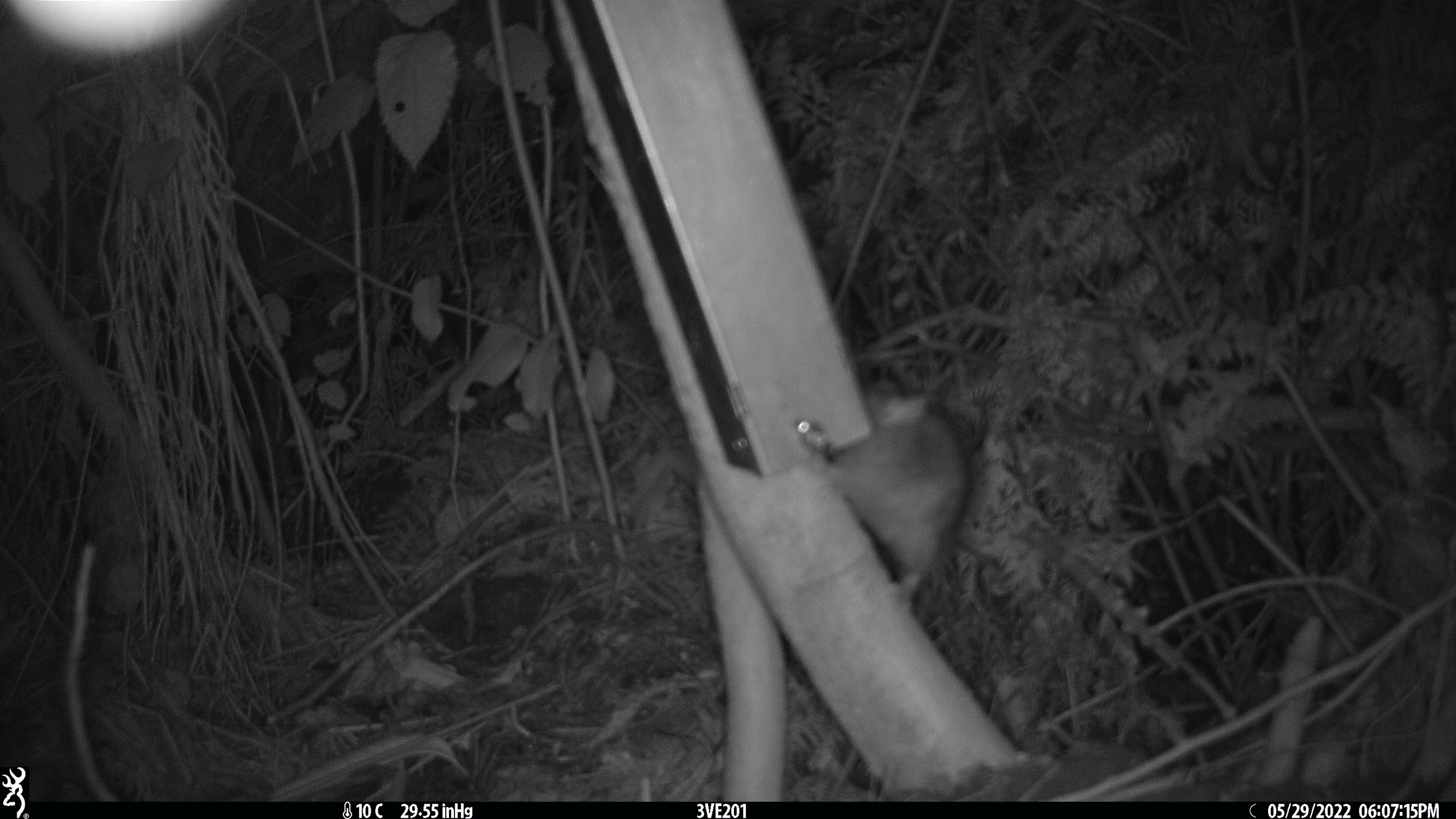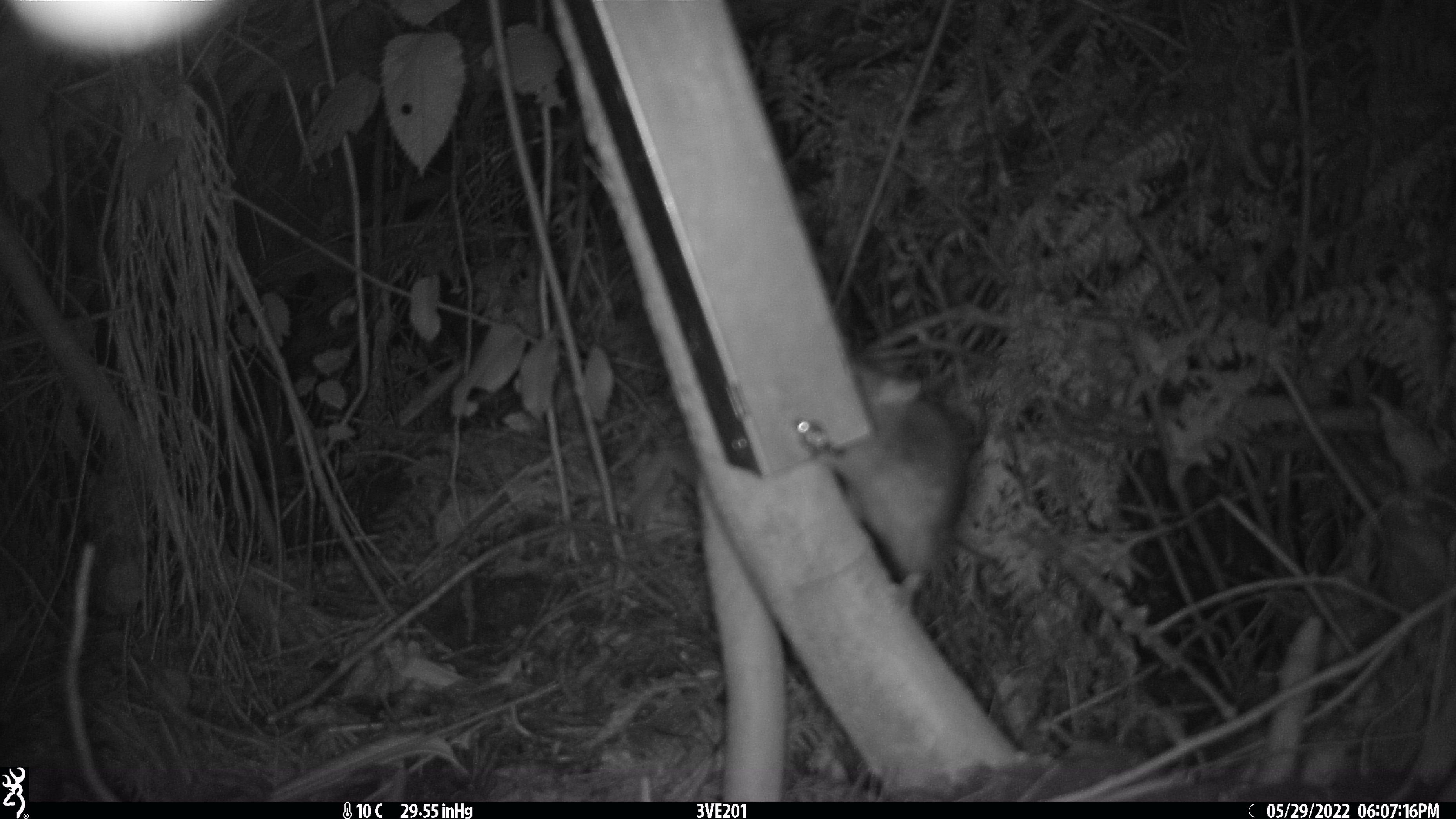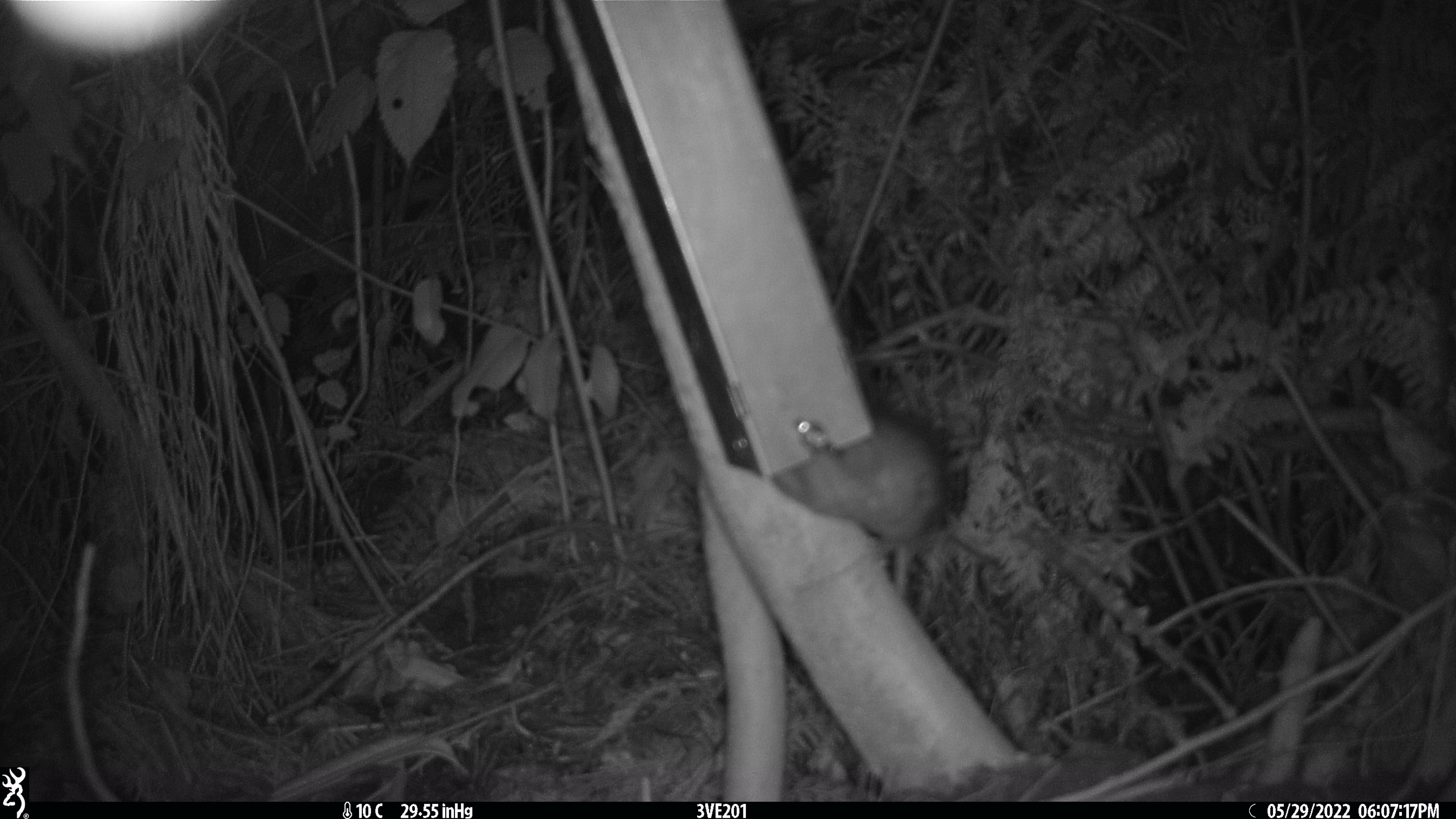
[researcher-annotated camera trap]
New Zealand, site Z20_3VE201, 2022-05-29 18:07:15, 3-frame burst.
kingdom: Animalia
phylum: Chordata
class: Mammalia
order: Rodentia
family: Muridae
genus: Rattus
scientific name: Rattus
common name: rat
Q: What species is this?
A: Rat (Rattus).